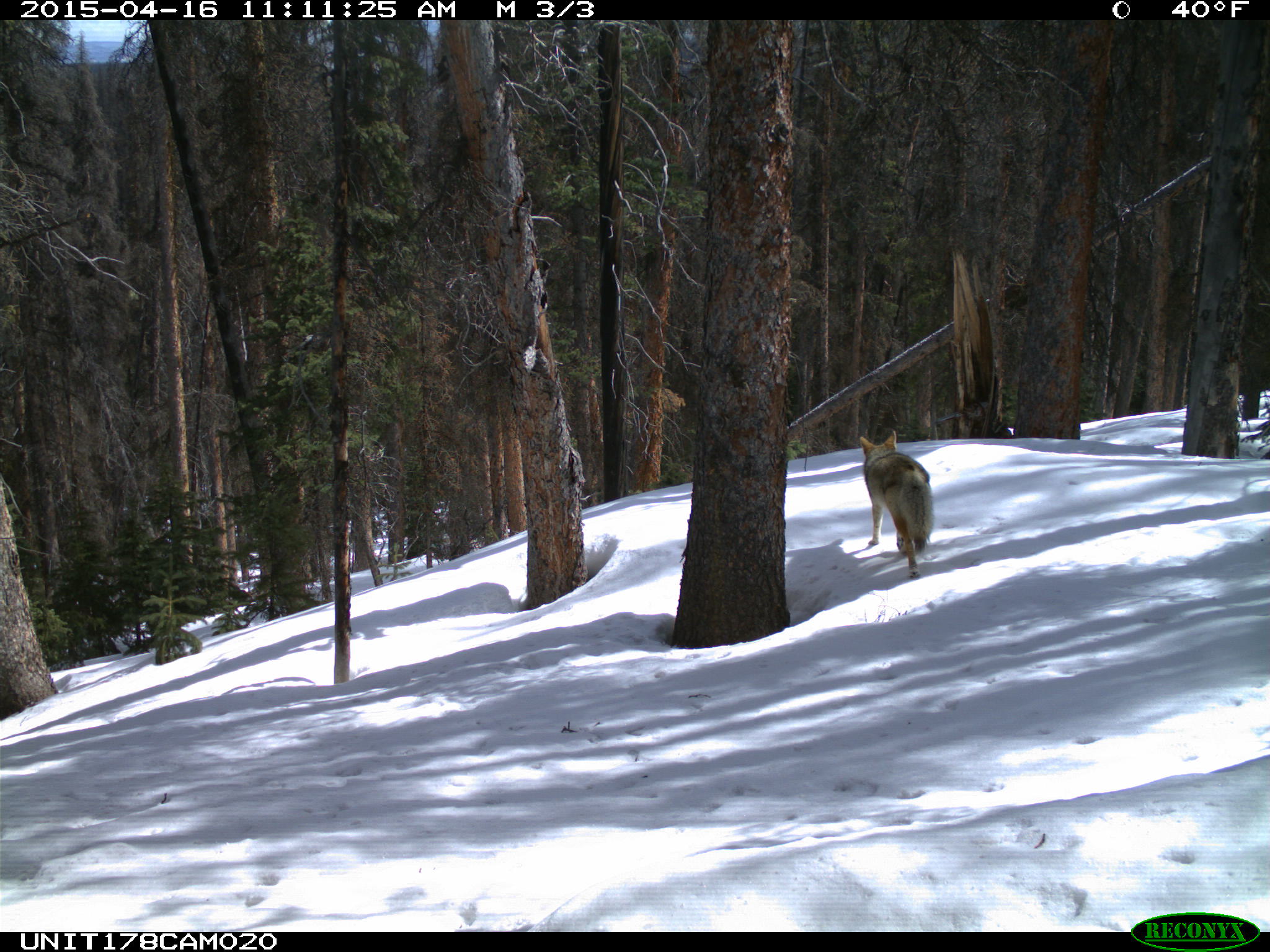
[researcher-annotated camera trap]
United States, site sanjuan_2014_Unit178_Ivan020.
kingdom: Animalia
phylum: Chordata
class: Mammalia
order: Carnivora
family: Canidae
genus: Canis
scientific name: Canis latrans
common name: coyote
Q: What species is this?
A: Canis latrans (coyote).